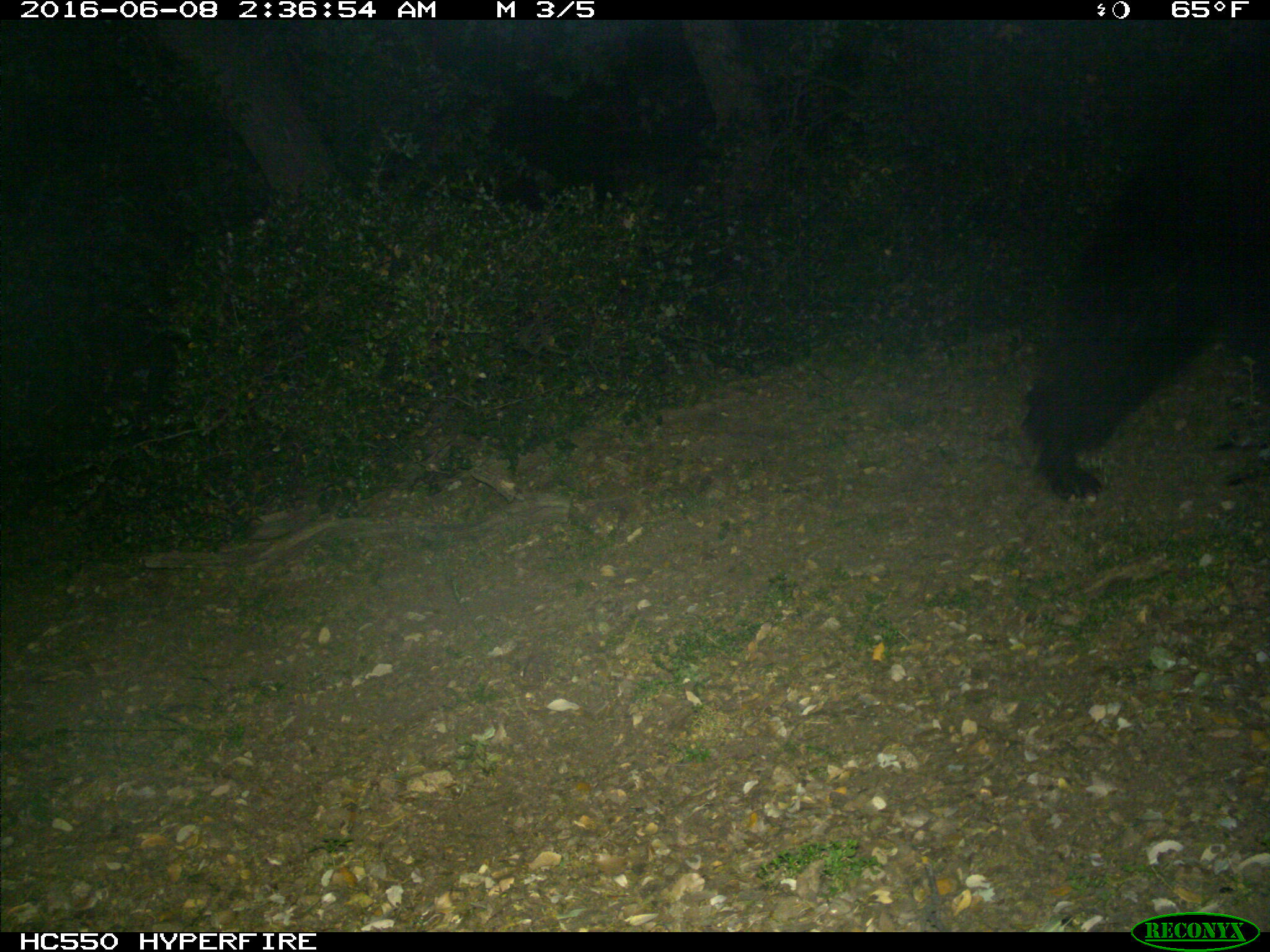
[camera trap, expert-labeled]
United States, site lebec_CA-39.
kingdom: Animalia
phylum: Chordata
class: Mammalia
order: Carnivora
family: Ursidae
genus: Ursus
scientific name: Ursus americanus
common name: american black bear